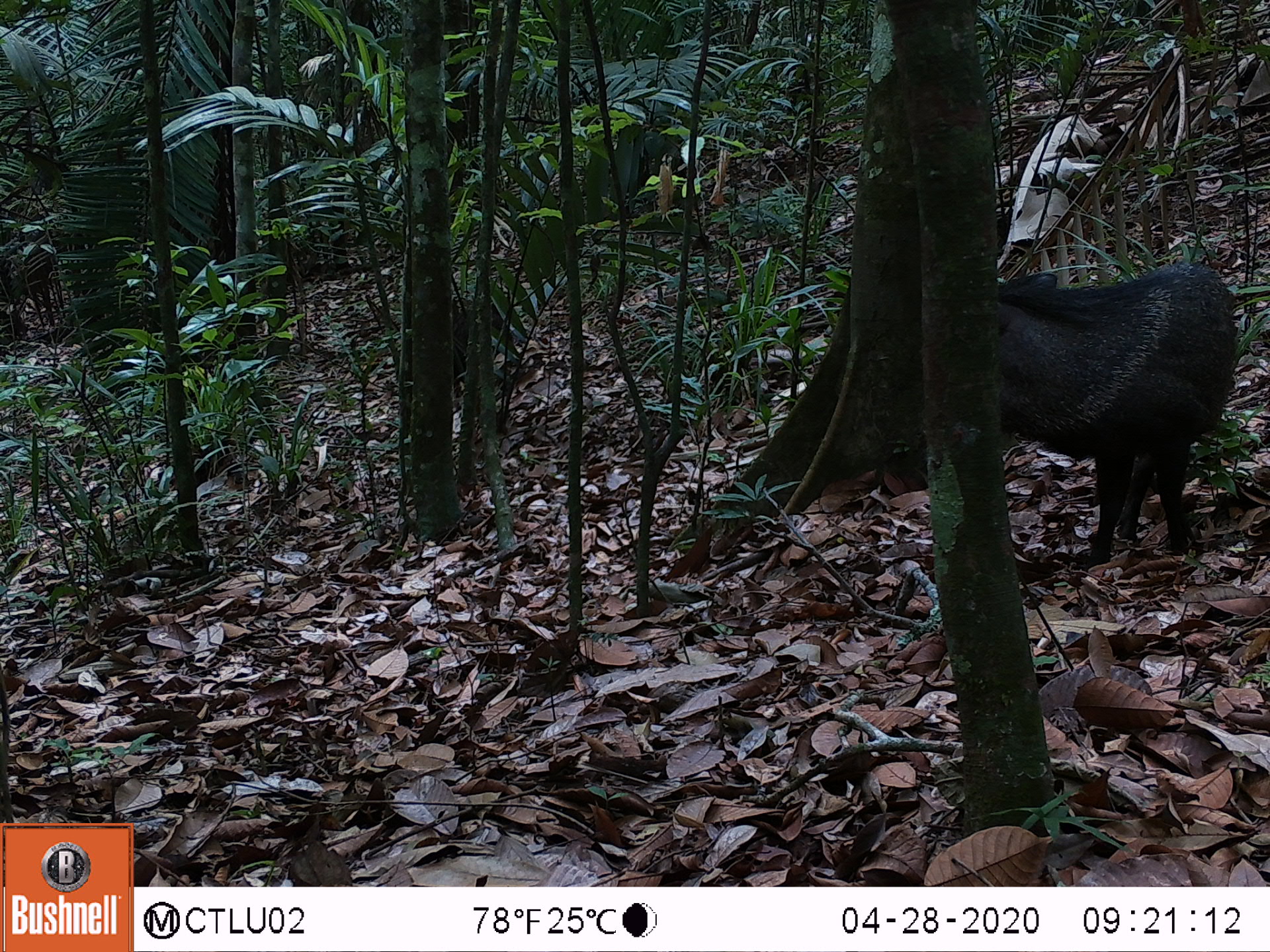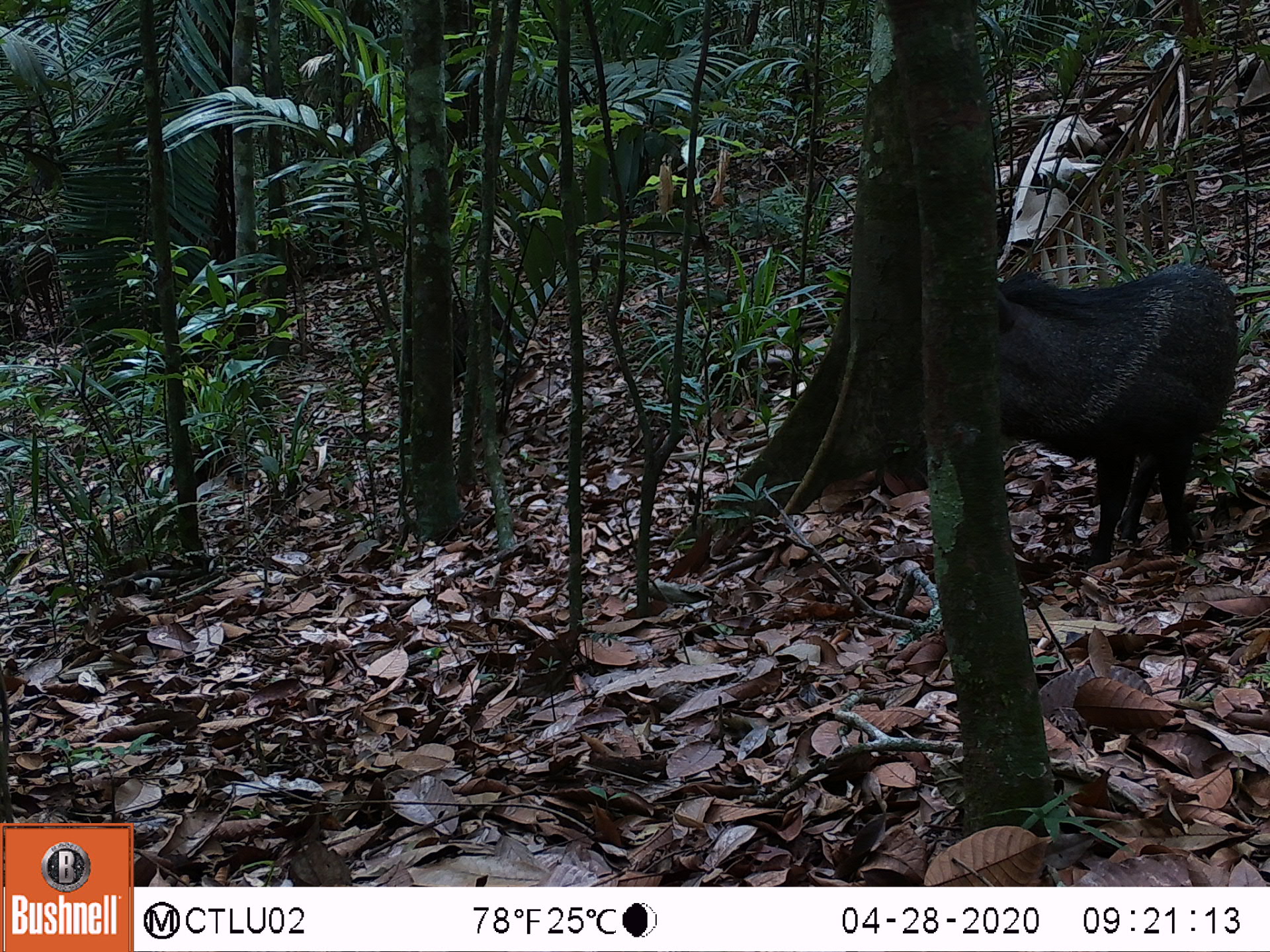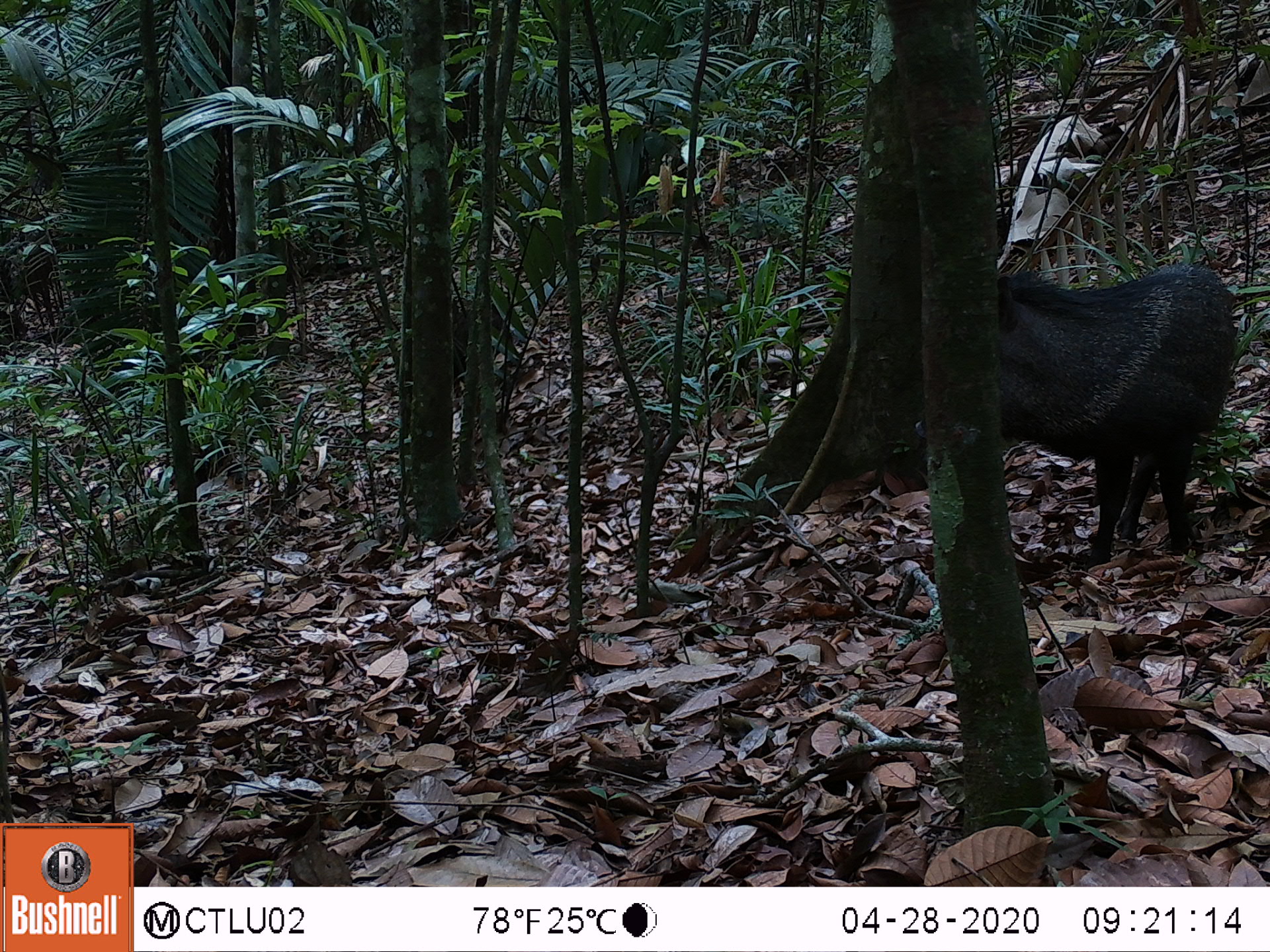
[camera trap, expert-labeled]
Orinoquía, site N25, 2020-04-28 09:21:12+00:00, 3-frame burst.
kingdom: Animalia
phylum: Chordata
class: Mammalia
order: Artiodactyla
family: Tayassuidae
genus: Pecari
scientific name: Pecari tajacu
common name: collared peccary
Collared peccary (Pecari tajacu).